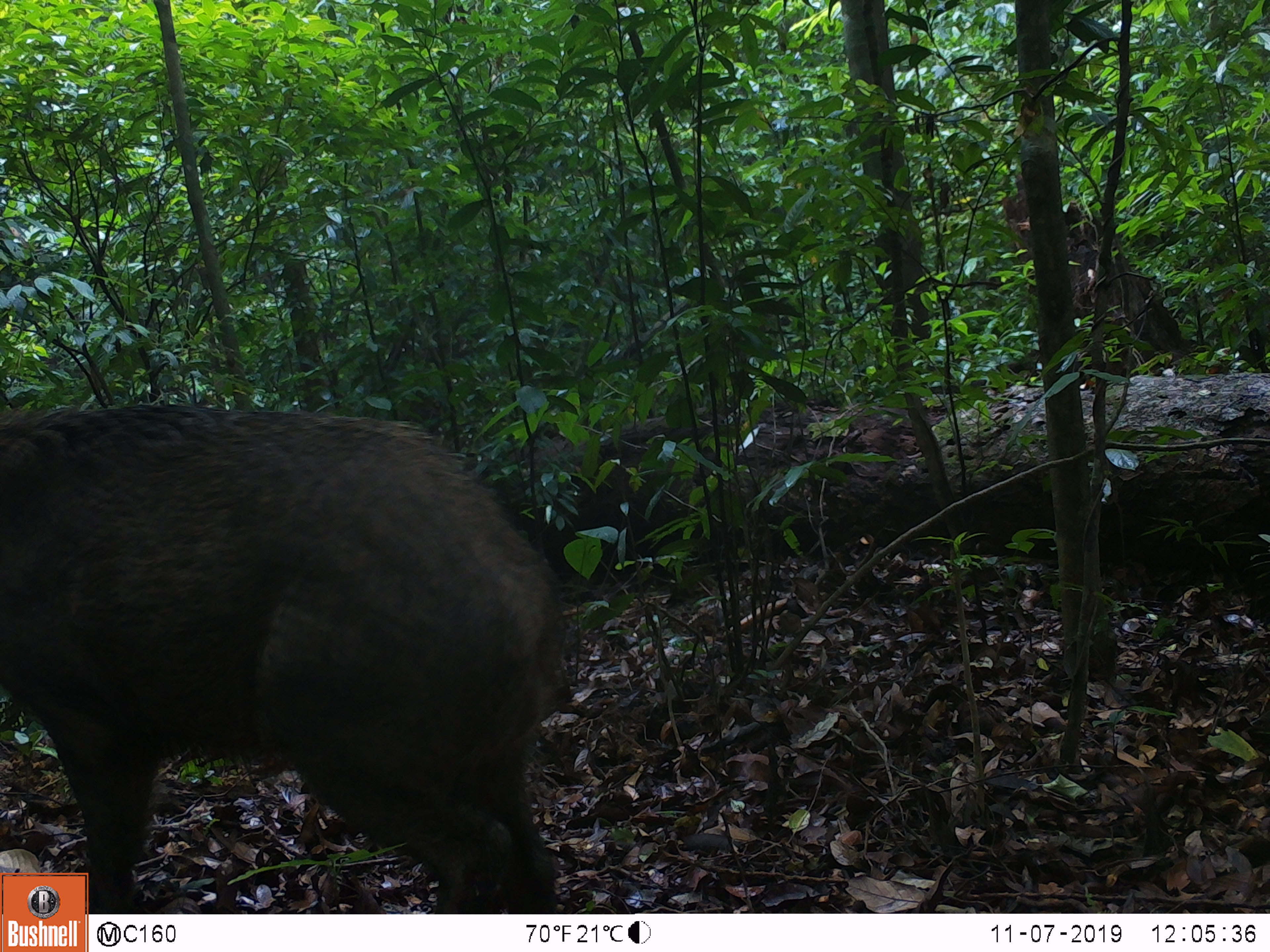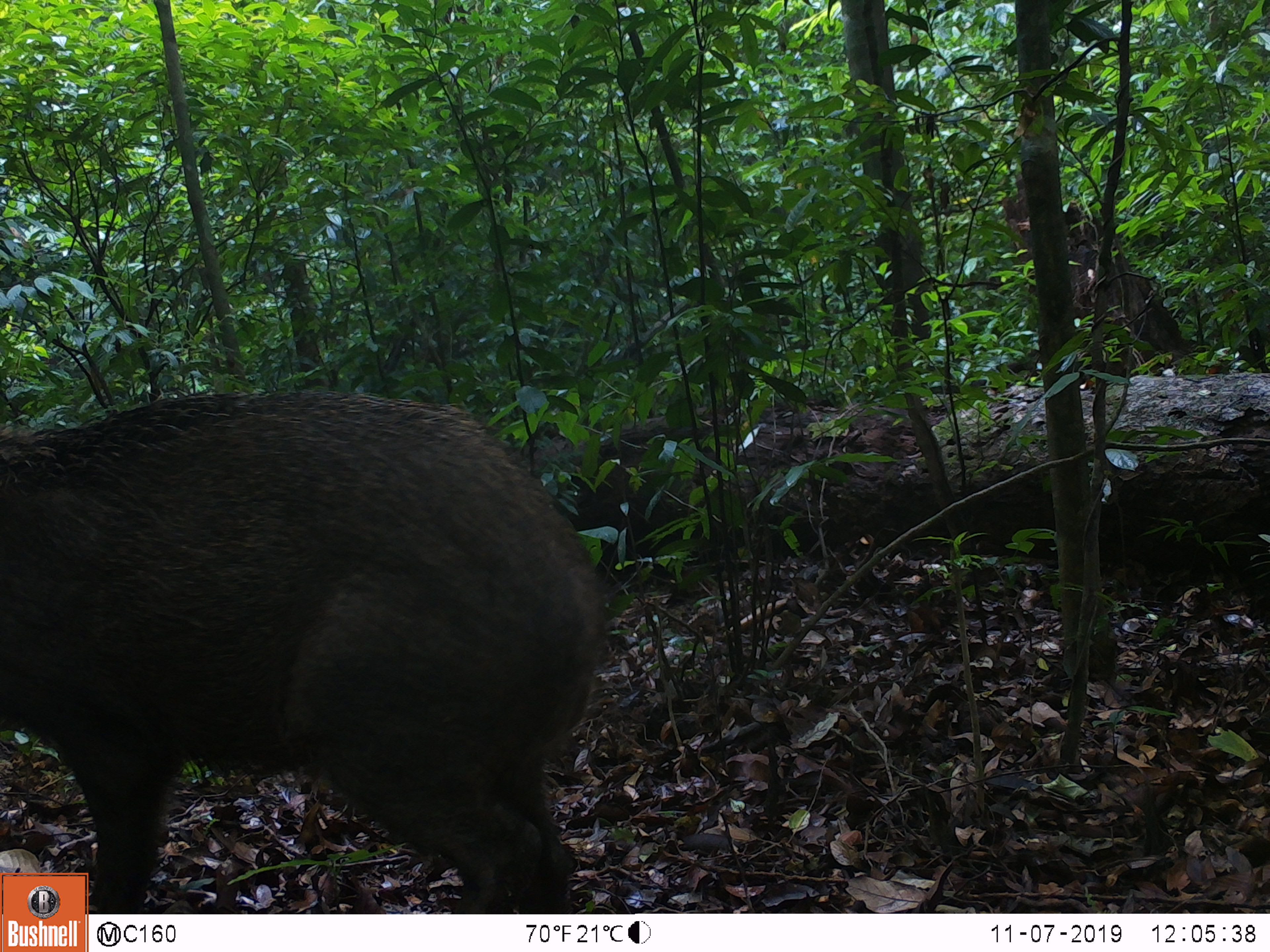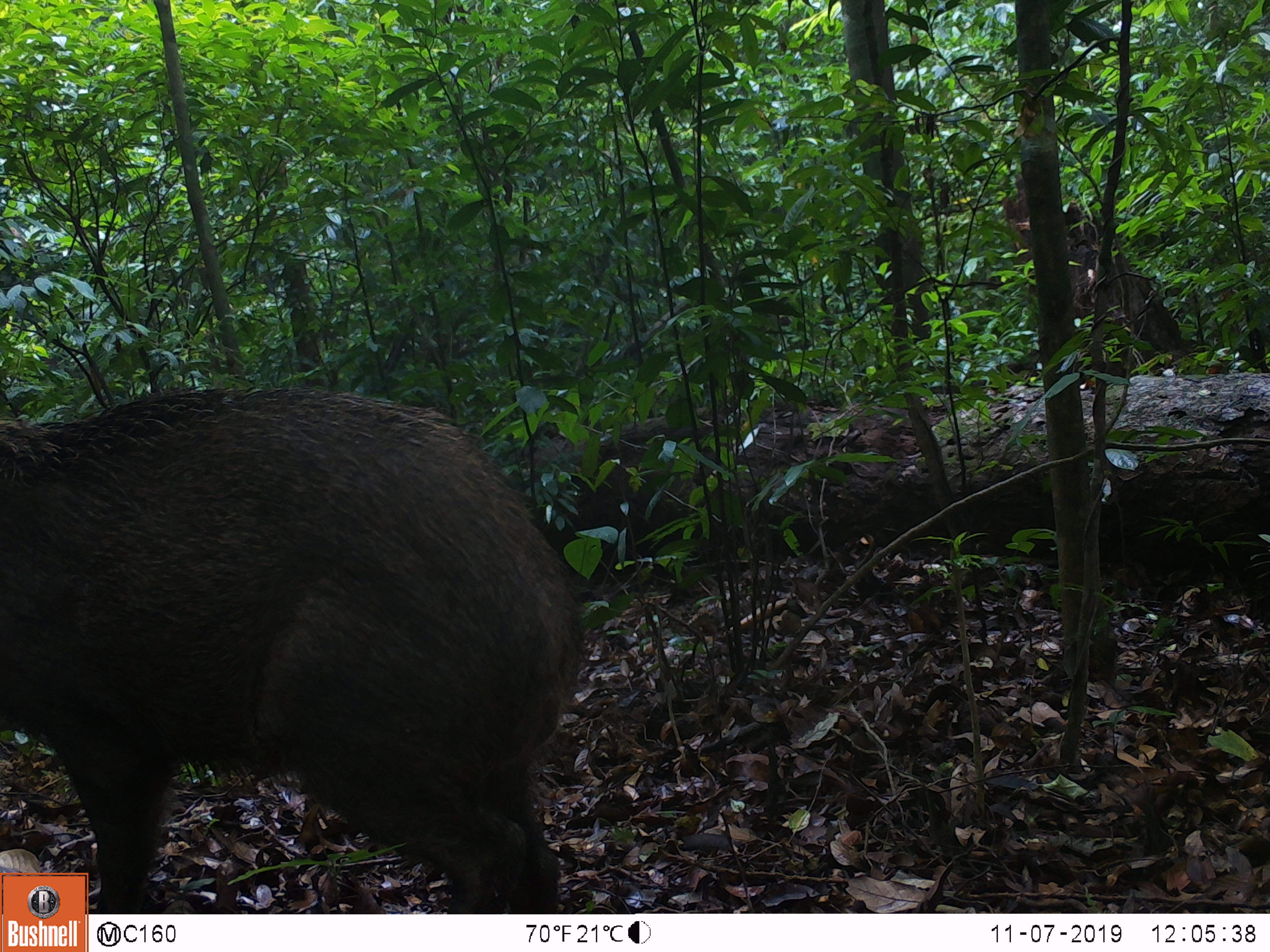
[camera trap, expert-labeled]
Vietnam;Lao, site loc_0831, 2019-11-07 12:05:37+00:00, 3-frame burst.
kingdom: Animalia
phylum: Chordata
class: Mammalia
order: Artiodactyla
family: Suidae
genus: Sus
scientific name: Sus scrofa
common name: eurasian wild pig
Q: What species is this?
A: Eurasian wild pig (Sus scrofa).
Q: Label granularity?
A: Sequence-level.